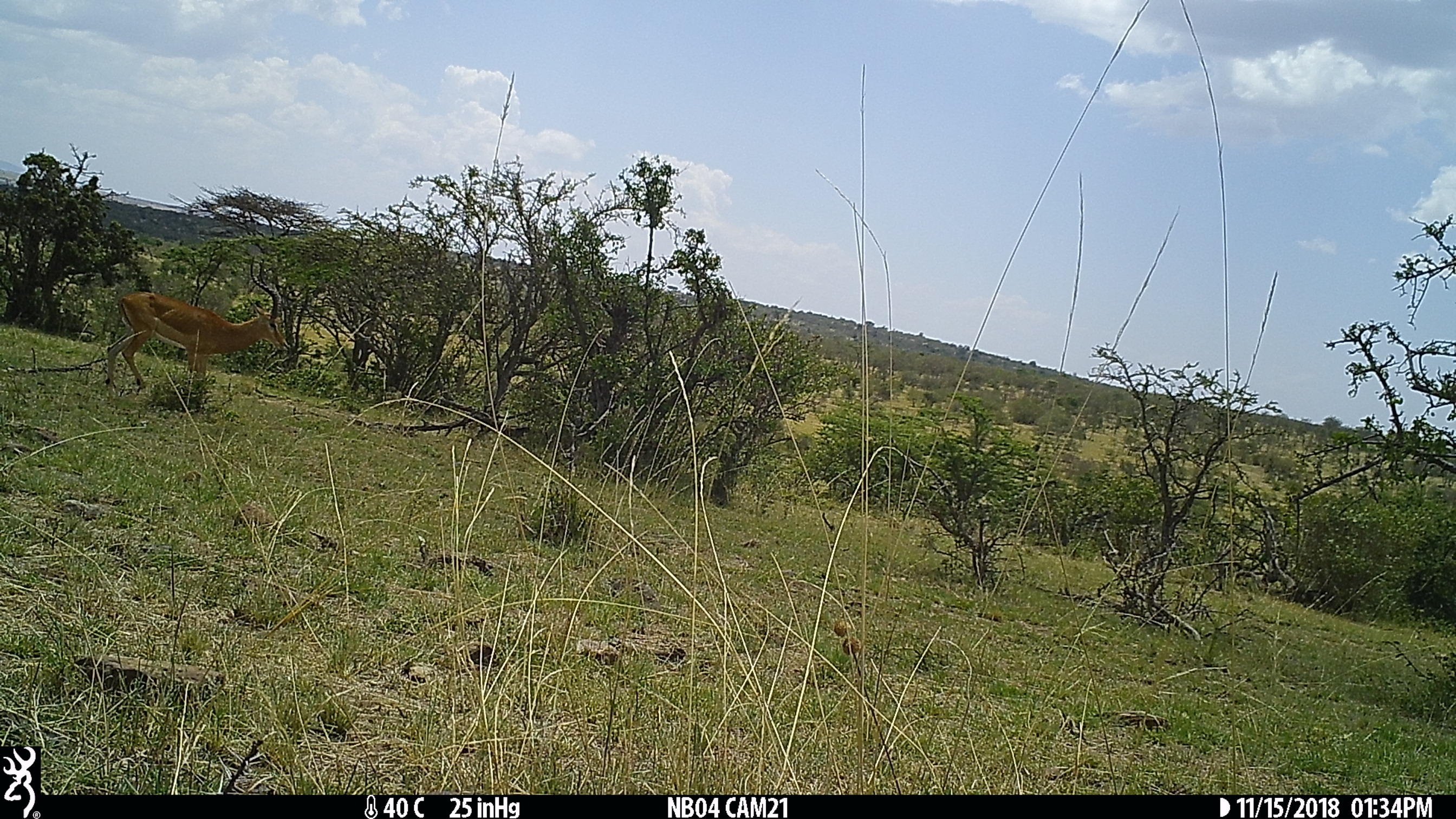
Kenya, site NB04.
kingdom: Animalia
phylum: Chordata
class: Mammalia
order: Artiodactyla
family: Bovidae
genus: Aepyceros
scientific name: Aepyceros melampus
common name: impala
Impala (Aepyceros melampus).